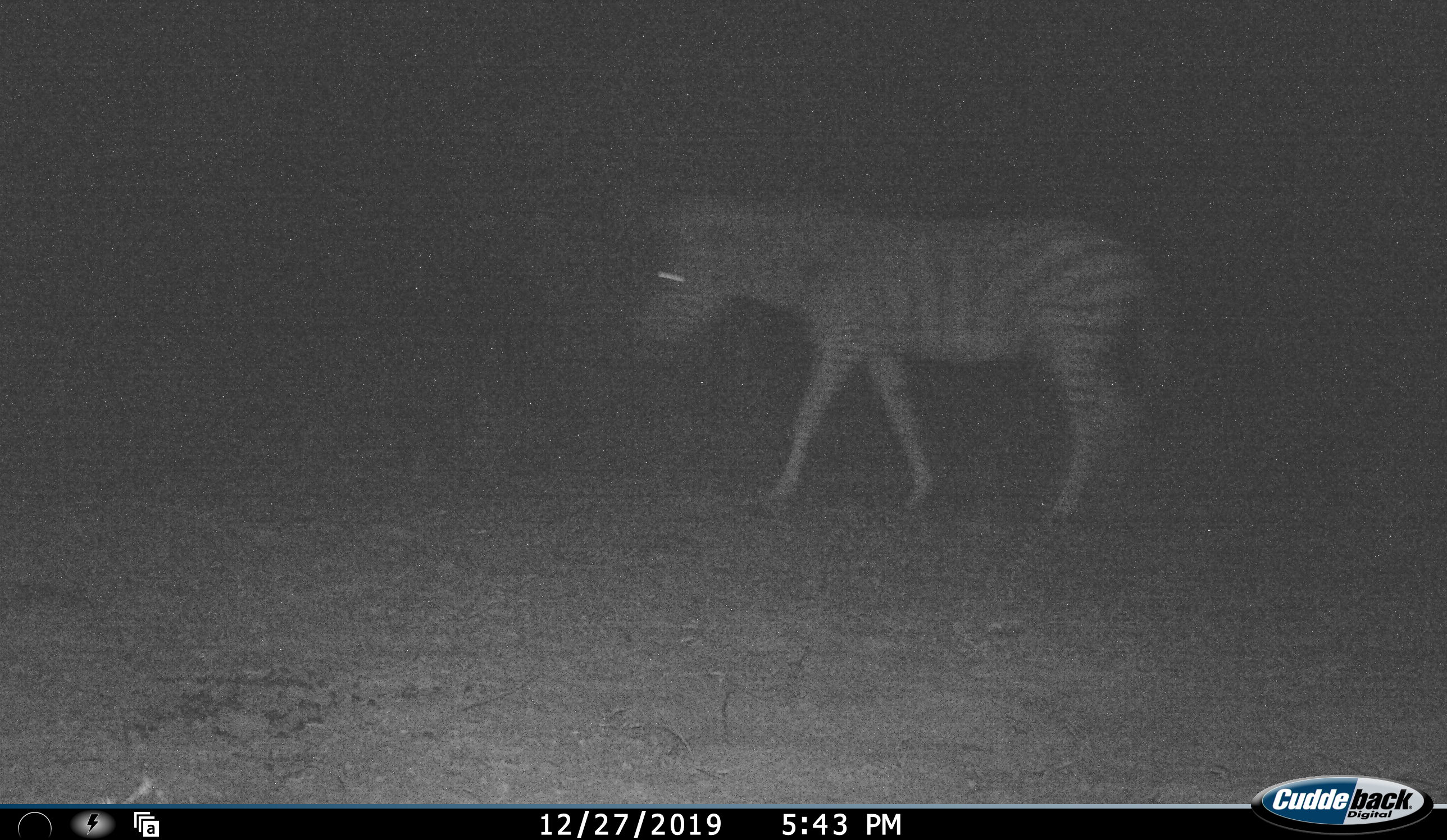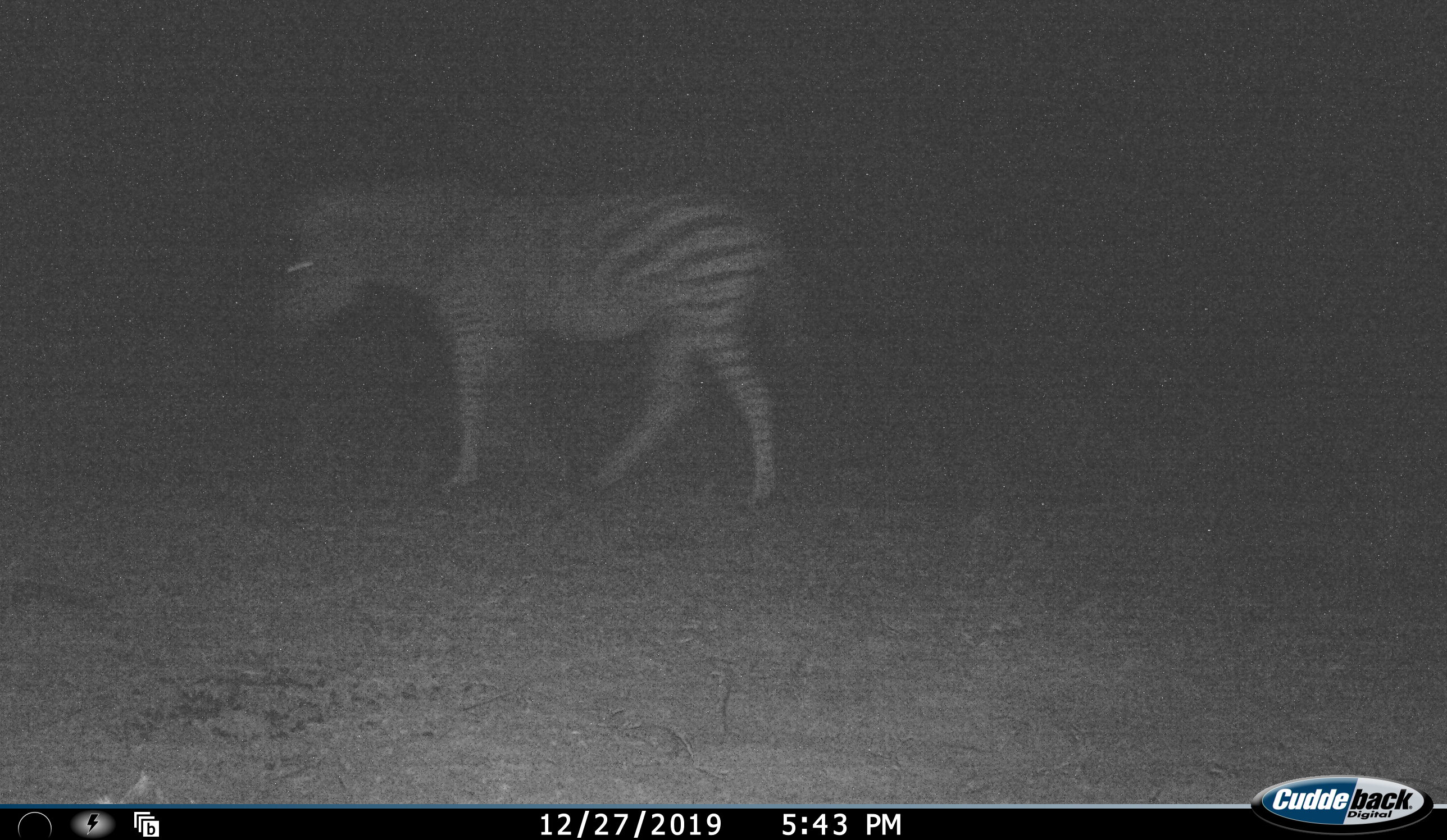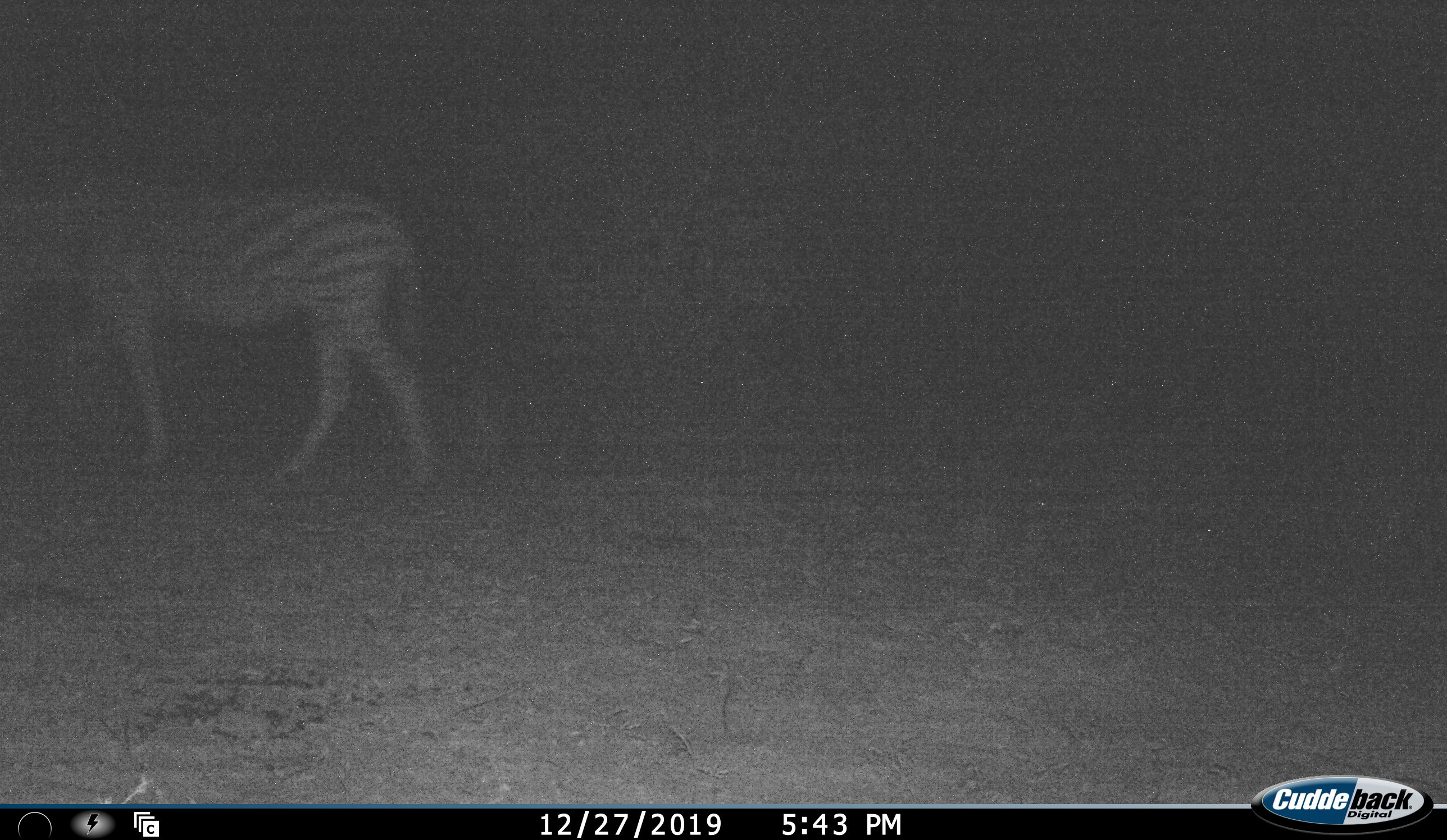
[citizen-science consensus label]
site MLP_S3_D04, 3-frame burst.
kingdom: Animalia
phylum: Chordata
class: Mammalia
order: Perissodactyla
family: Equidae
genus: Equus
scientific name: Equus quagga burchellii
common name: burchell's zebra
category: zebraburchells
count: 1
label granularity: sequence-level